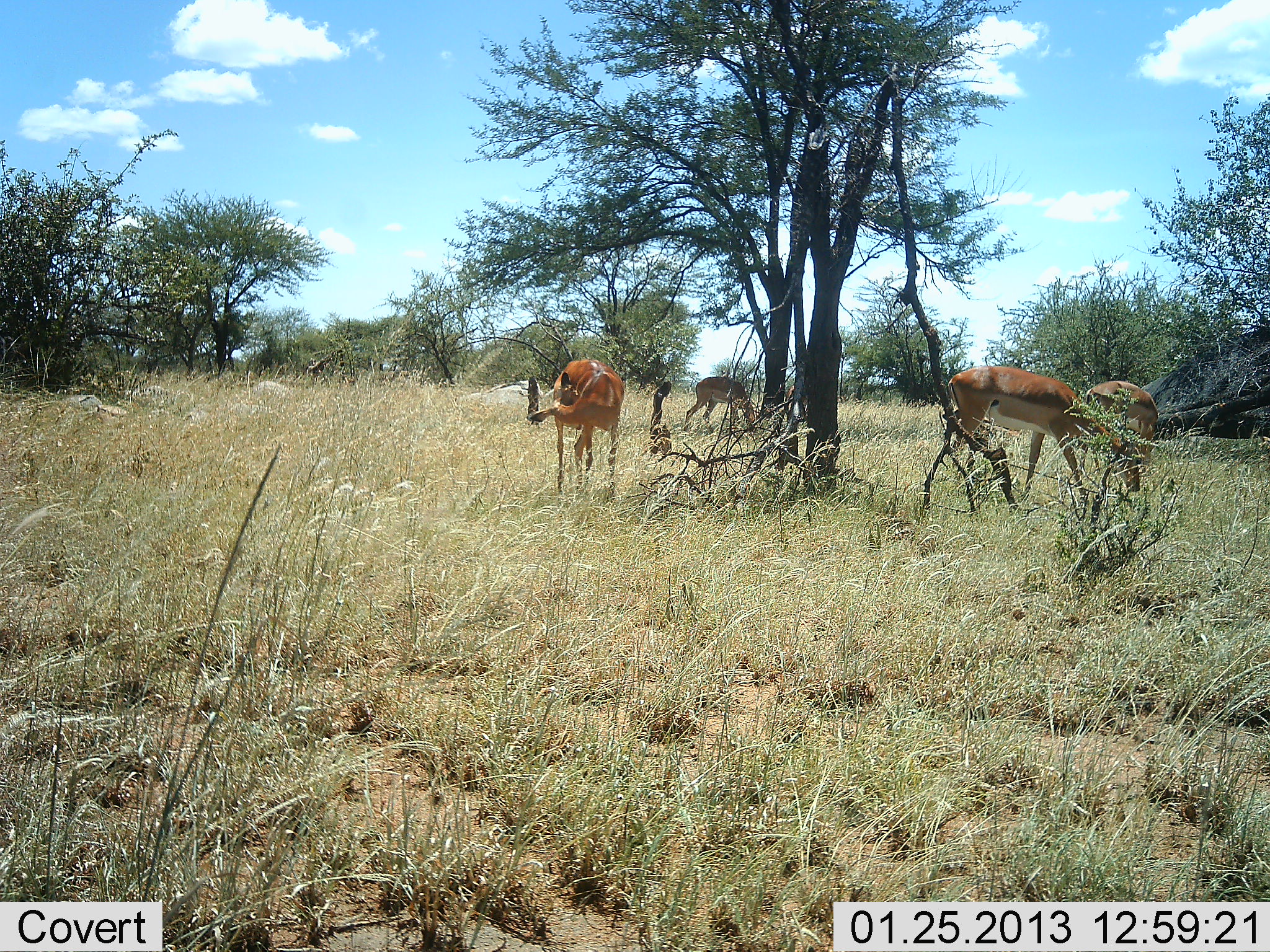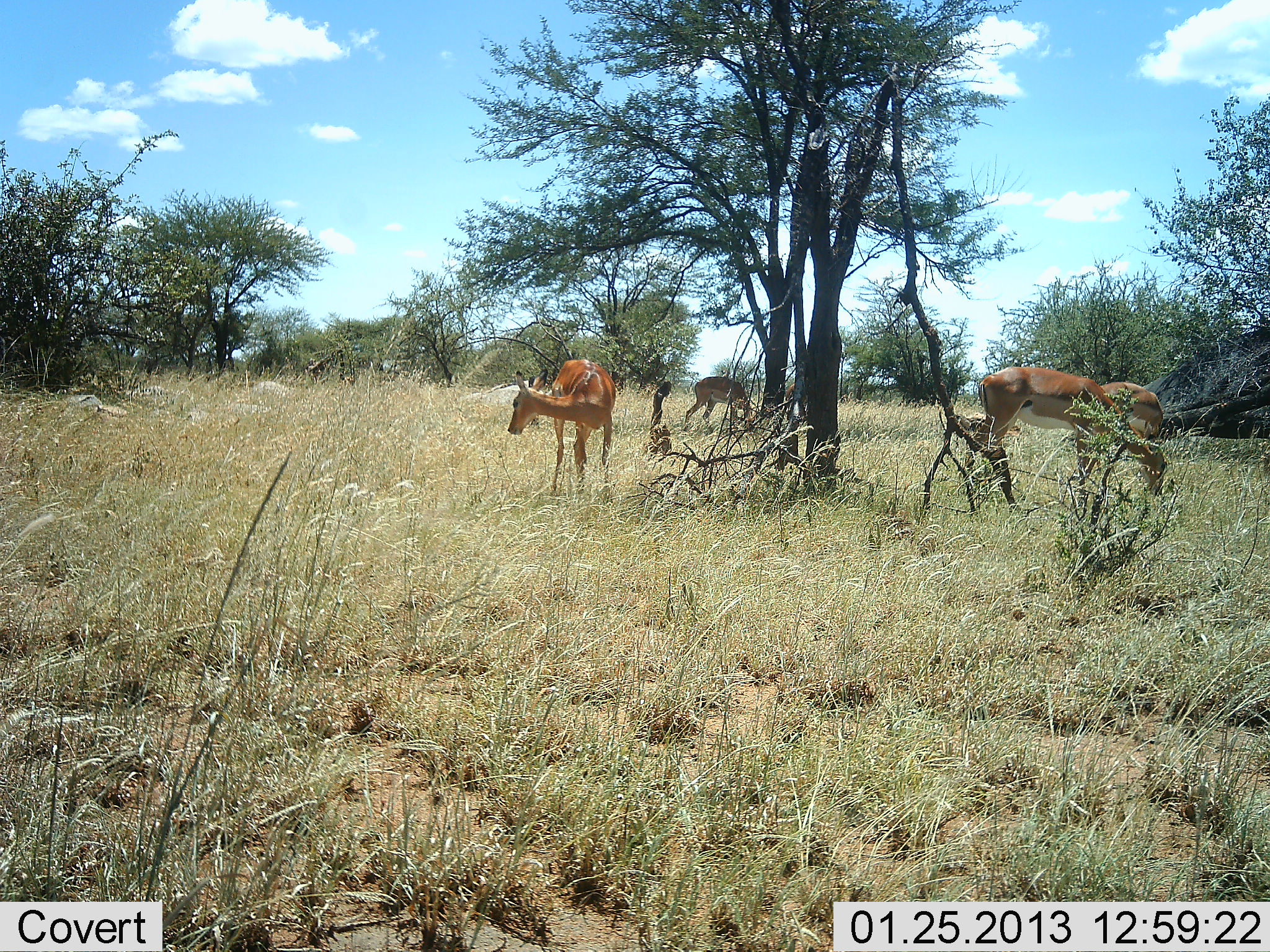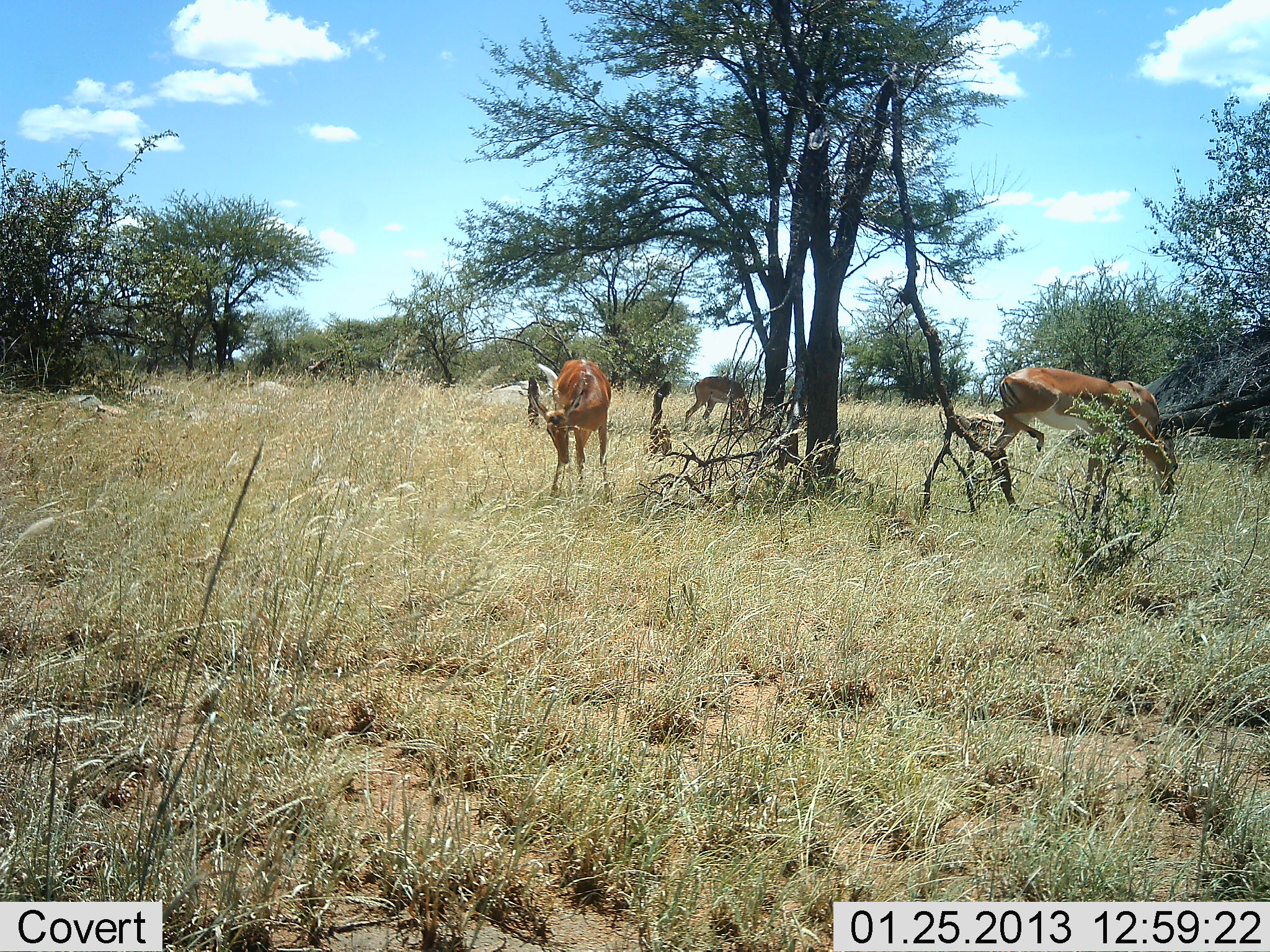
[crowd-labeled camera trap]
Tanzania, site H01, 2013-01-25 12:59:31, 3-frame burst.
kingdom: Animalia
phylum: Chordata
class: Mammalia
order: Artiodactyla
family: Bovidae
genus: Aepyceros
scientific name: Aepyceros melampus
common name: impala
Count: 4.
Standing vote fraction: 69%.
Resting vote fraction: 6%.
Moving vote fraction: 19%.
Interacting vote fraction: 6%.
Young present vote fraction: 0%.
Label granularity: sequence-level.